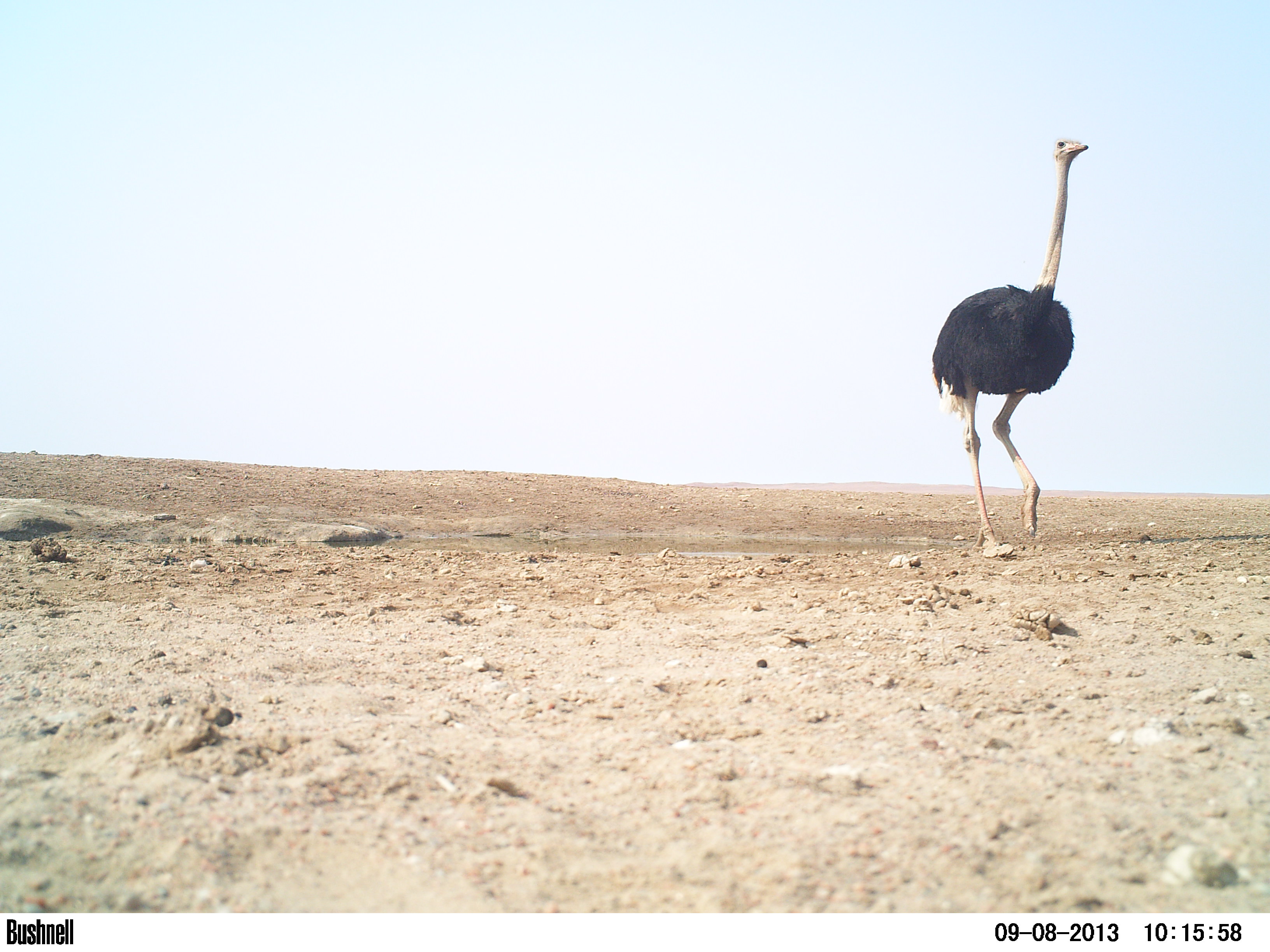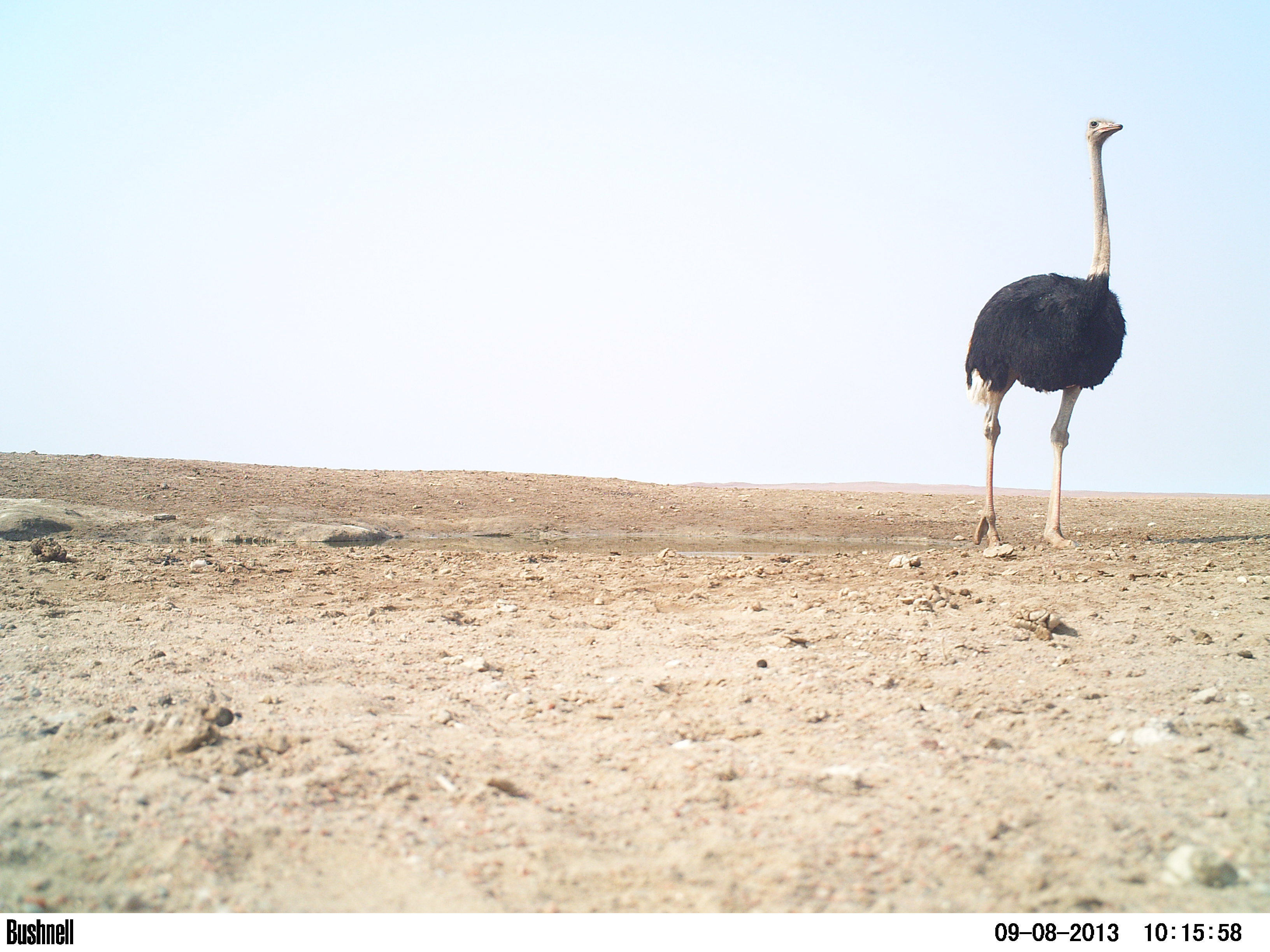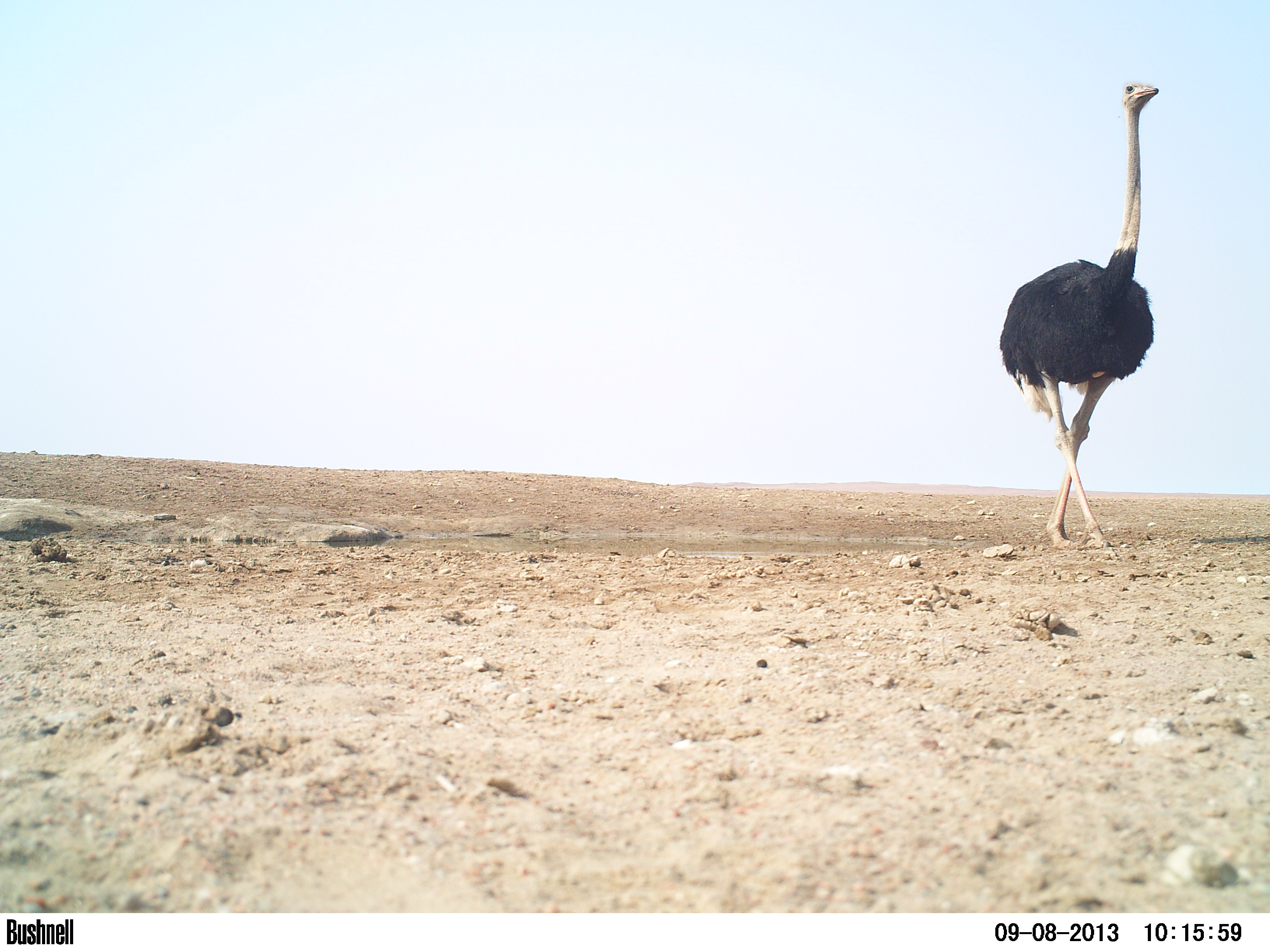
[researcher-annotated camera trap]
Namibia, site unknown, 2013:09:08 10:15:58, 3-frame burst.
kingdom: Animalia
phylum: Chordata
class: Aves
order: Struthioniformes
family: Struthionidae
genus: Struthio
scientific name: Struthio camelus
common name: common ostrich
Struthio camelus (common ostrich).